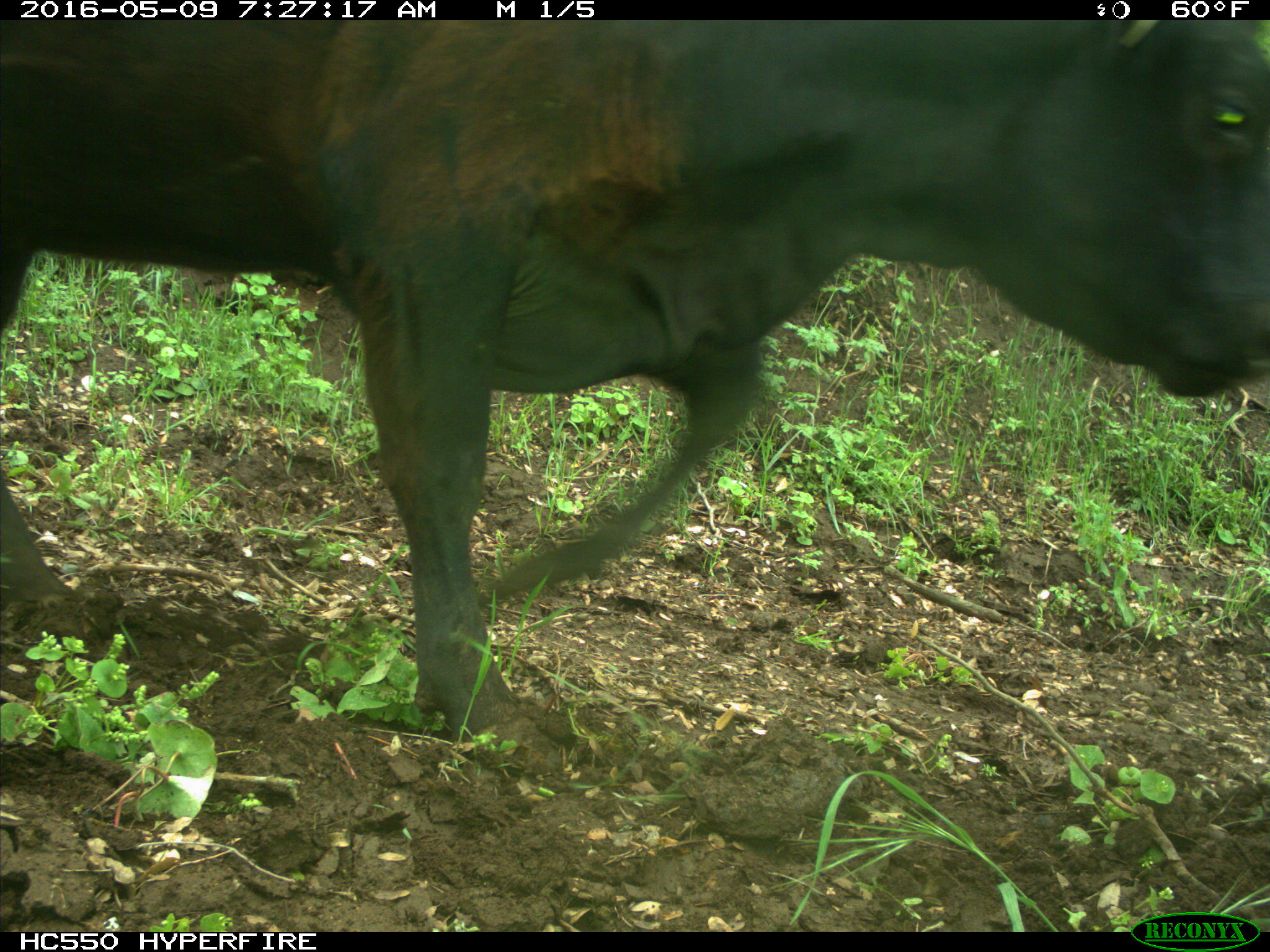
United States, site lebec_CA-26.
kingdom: Animalia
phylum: Chordata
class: Mammalia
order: Artiodactyla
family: Bovidae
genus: Bos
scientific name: Bos taurus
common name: domestic cow